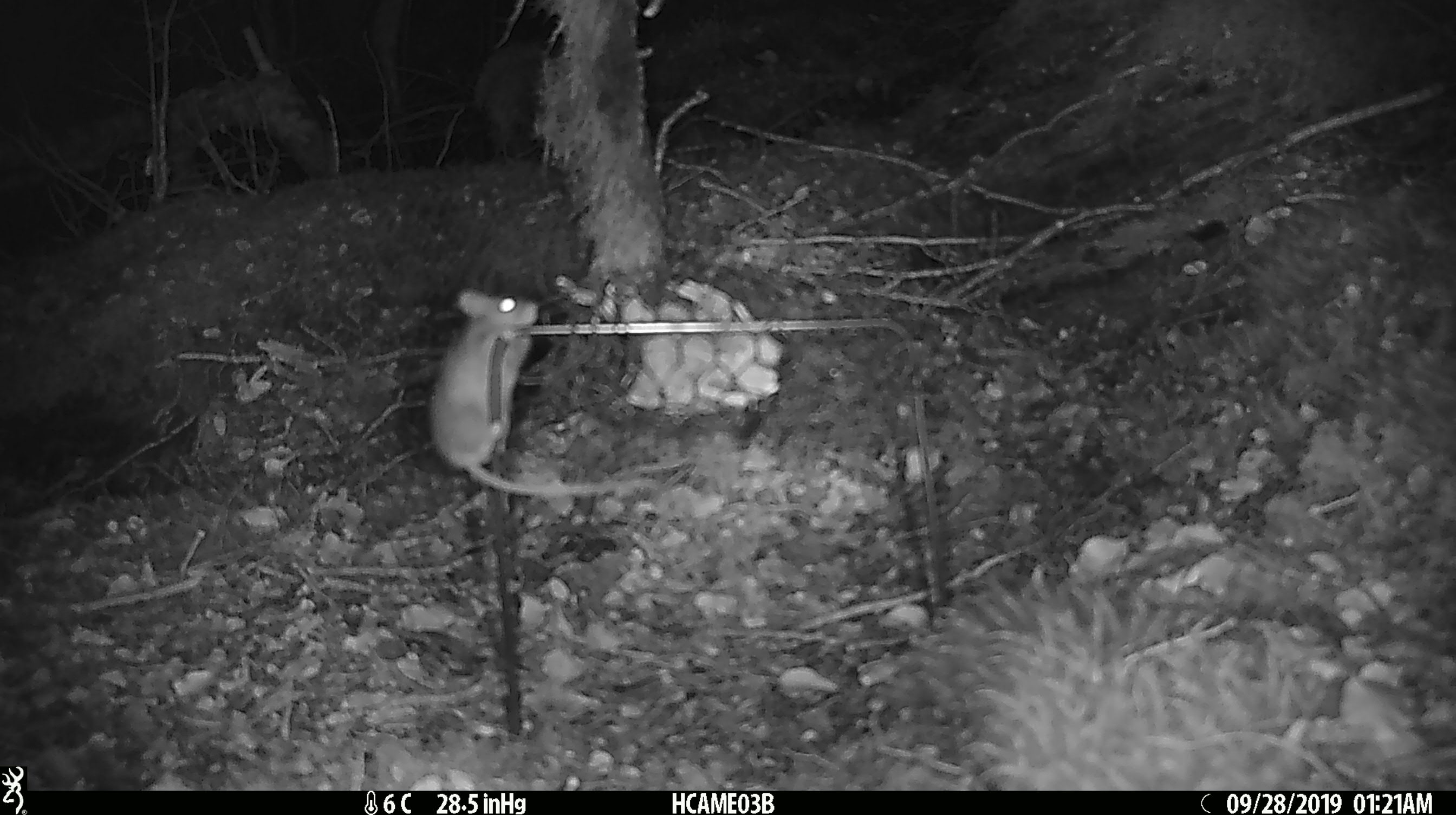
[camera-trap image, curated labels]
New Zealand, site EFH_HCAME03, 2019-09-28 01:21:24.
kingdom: Animalia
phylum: Chordata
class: Mammalia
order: Rodentia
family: Muridae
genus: Mus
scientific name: Mus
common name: mouse